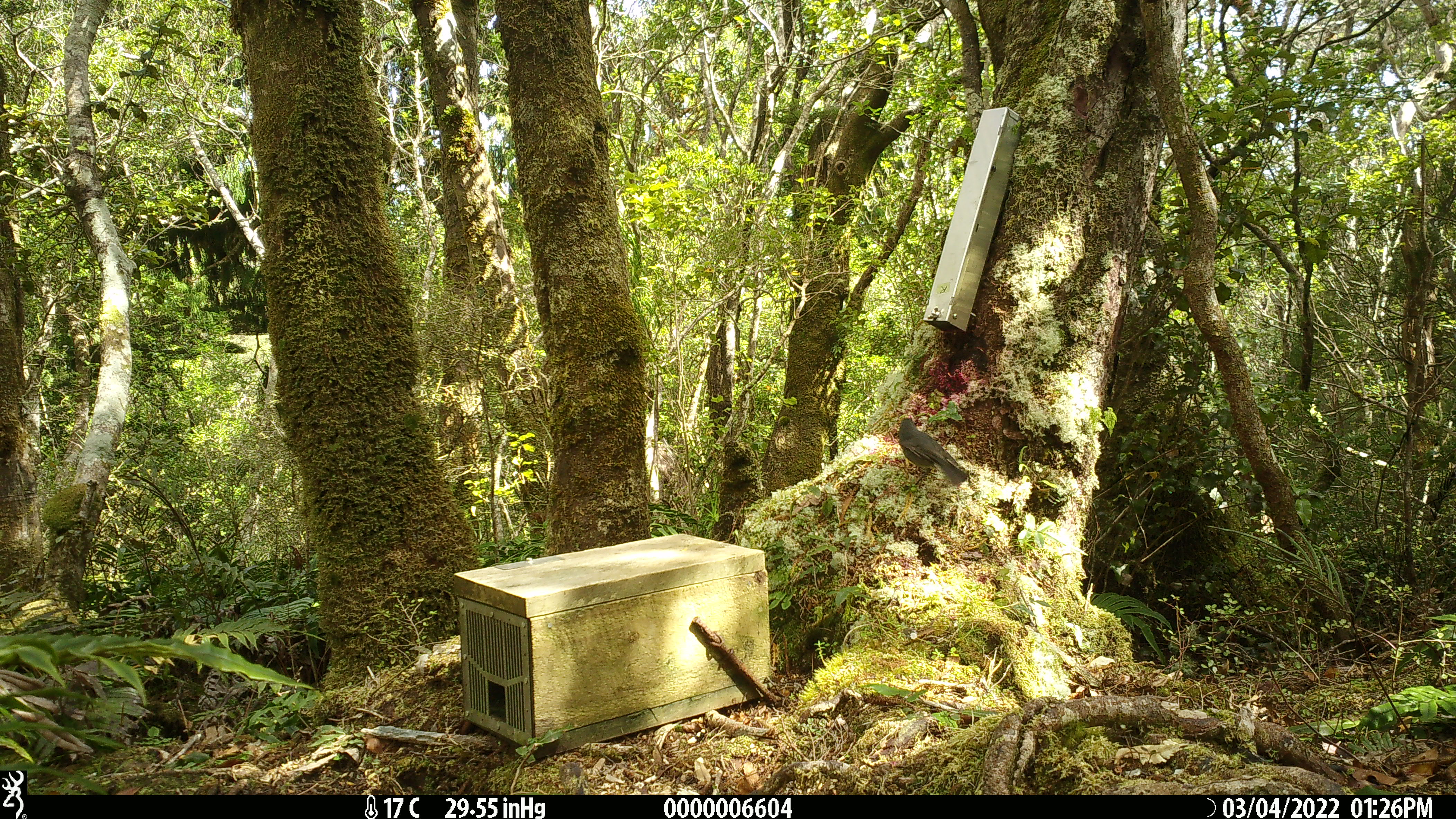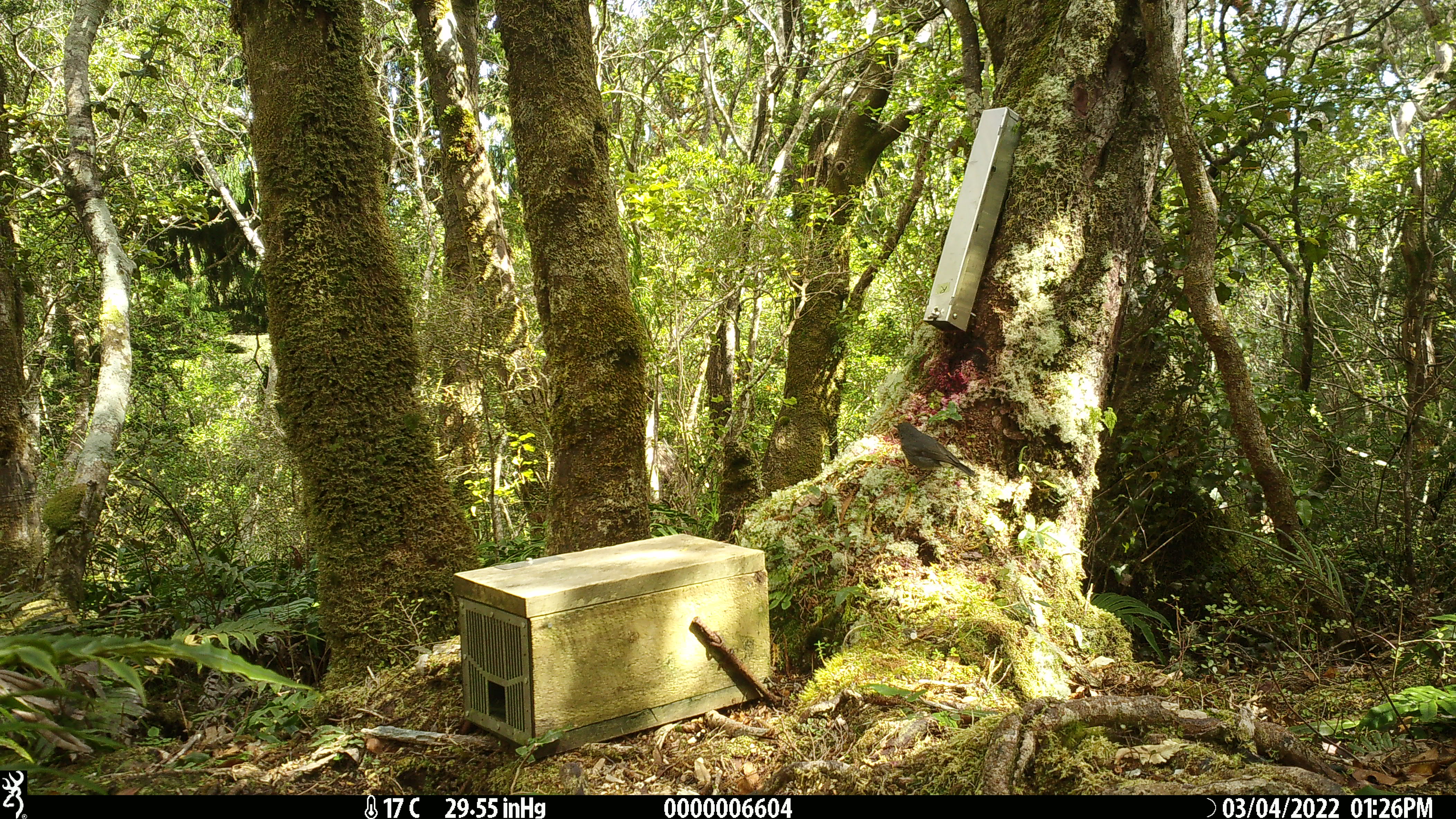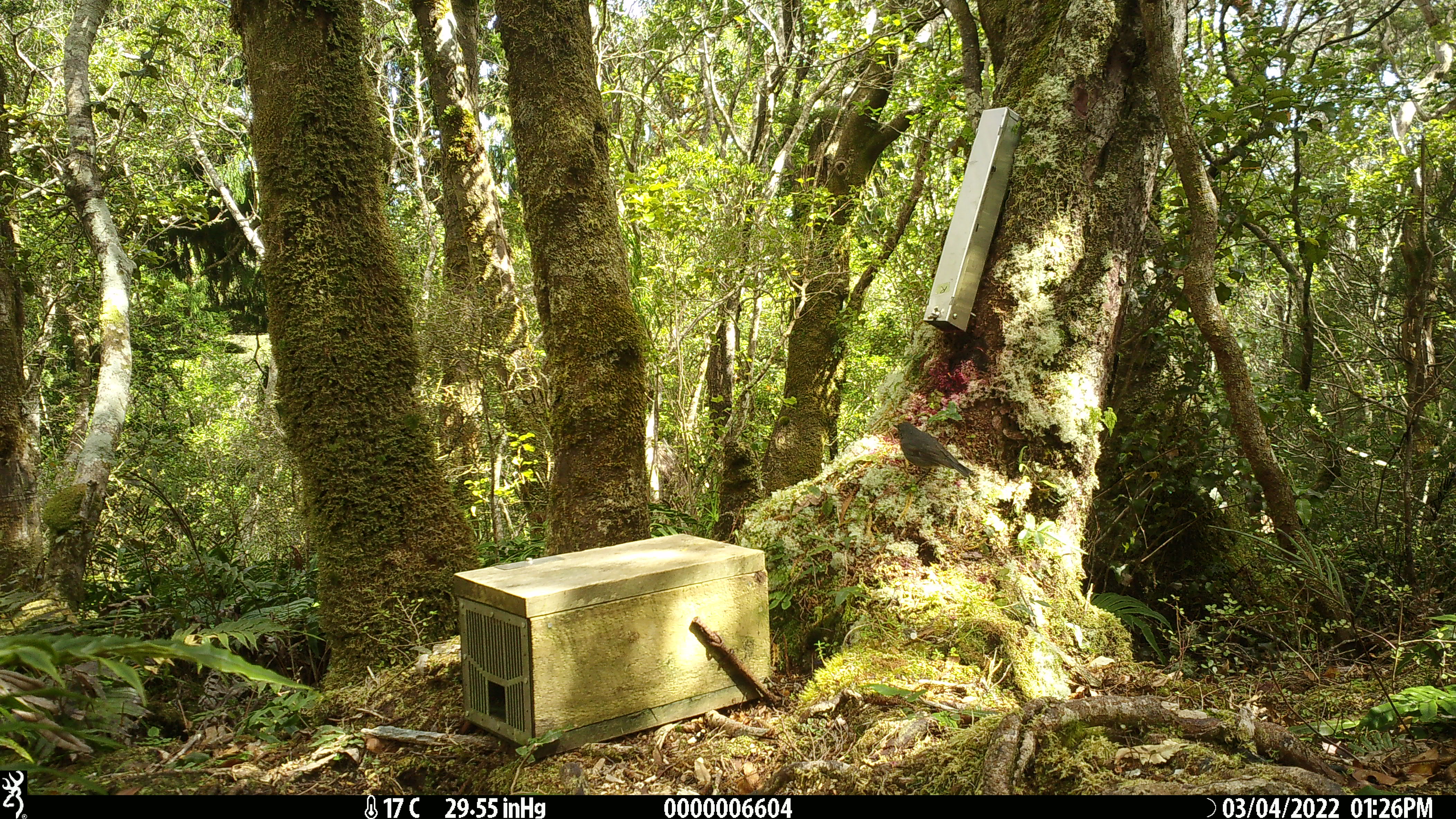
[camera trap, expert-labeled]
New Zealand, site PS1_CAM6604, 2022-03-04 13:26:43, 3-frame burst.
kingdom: Animalia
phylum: Chordata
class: Aves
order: Passeriformes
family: Petroicidae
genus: Petroica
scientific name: Petroica australis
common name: new zealand robin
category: robin